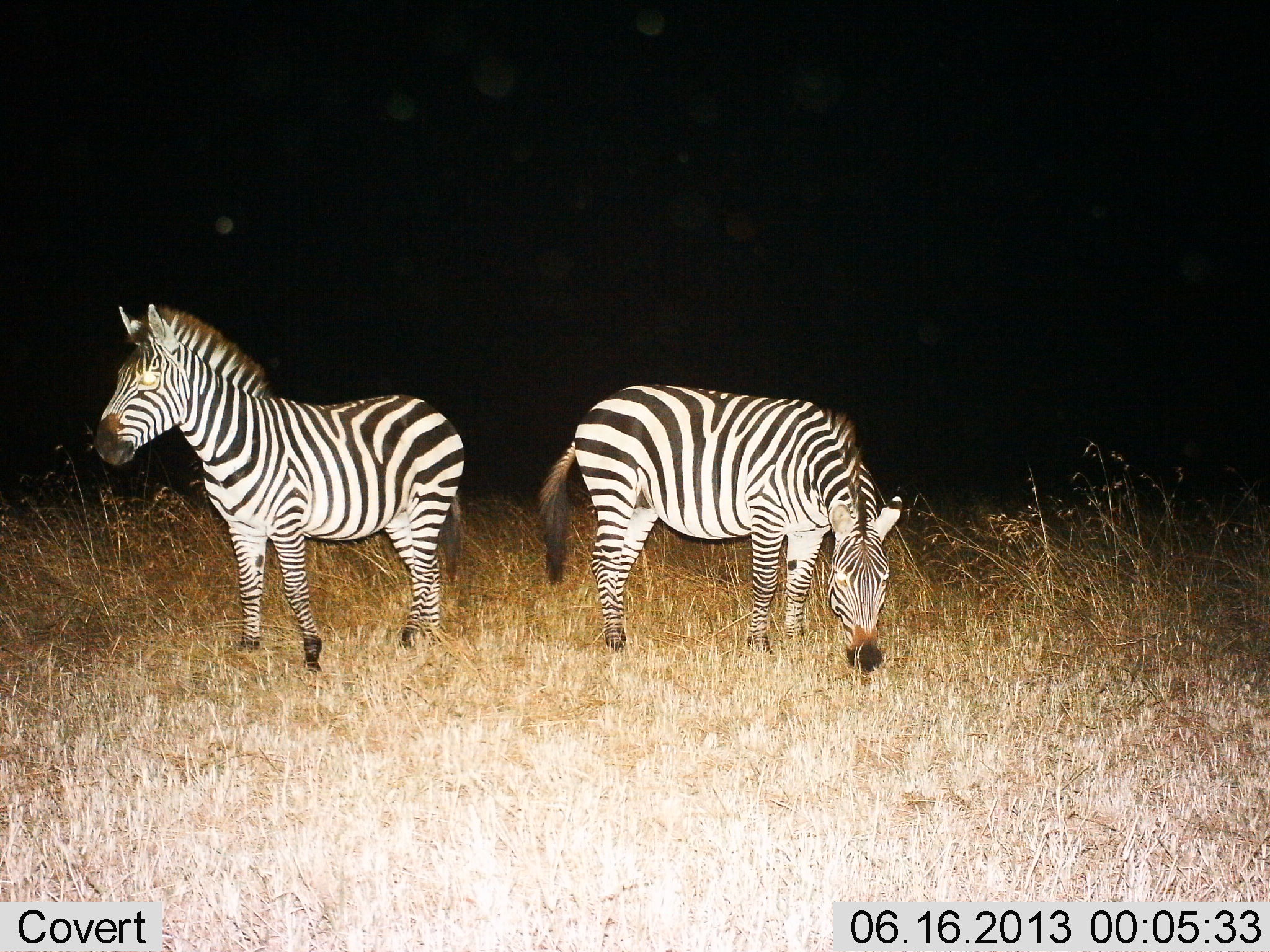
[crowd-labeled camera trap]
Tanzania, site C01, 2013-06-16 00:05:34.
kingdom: Animalia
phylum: Chordata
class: Mammalia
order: Perissodactyla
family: Equidae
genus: Equus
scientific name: Equus quagga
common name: plains zebra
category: zebra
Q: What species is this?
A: Zebra (plains zebra) (Equus quagga).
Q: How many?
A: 2.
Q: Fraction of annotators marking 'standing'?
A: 86%.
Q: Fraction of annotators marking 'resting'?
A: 7%.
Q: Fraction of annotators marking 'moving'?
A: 0%.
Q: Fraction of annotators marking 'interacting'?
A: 0%.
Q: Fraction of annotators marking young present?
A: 0%.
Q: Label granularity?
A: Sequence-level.